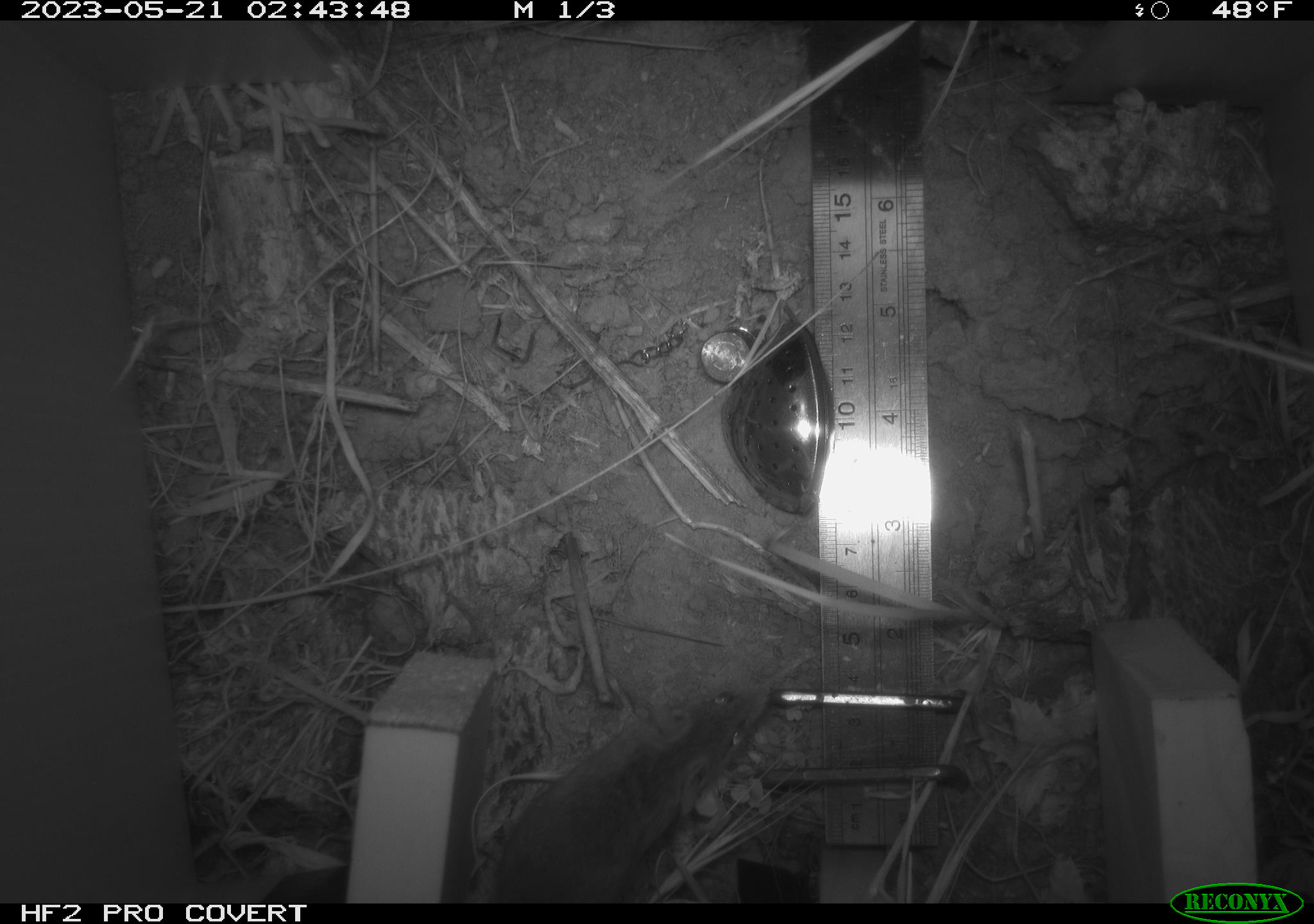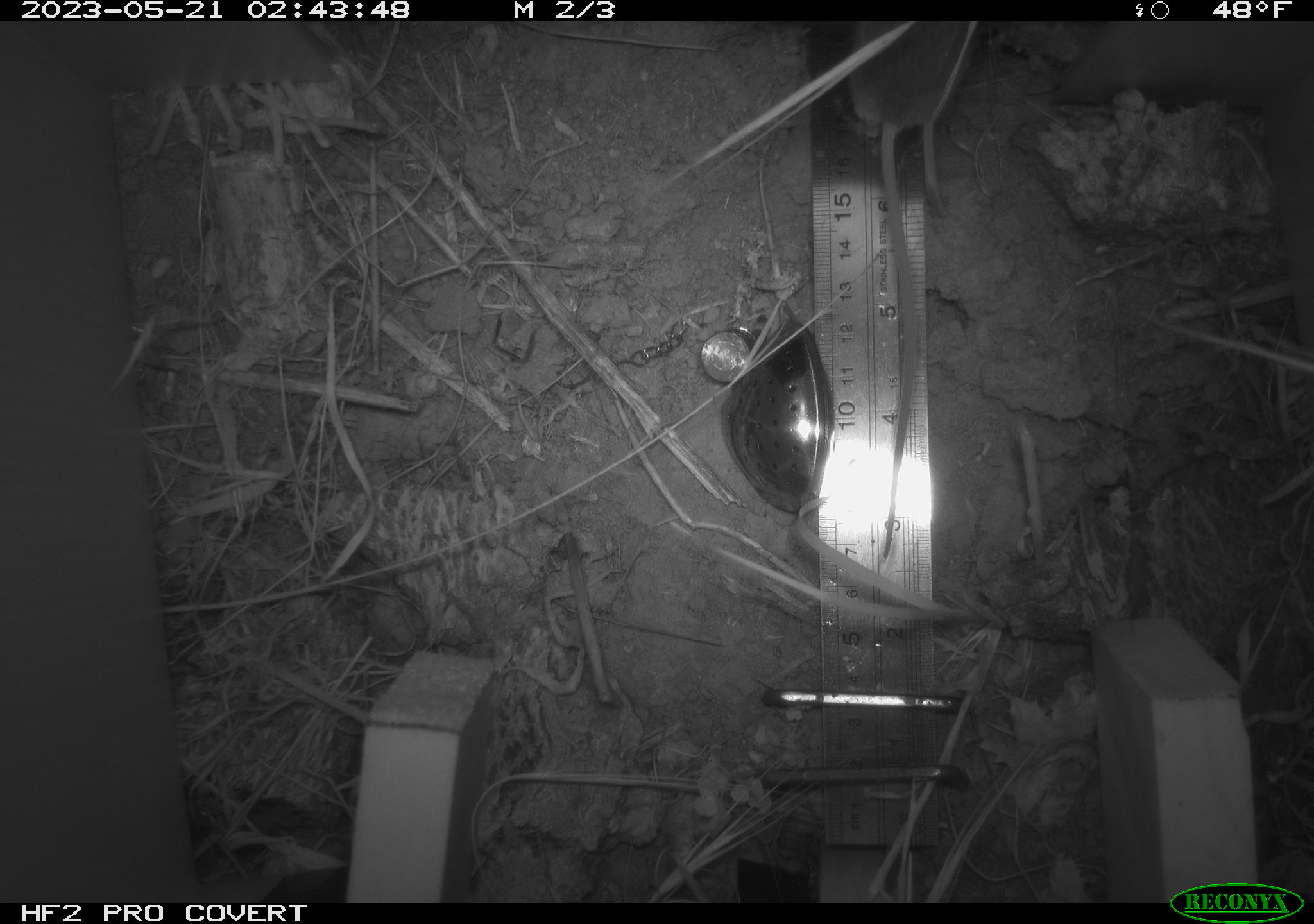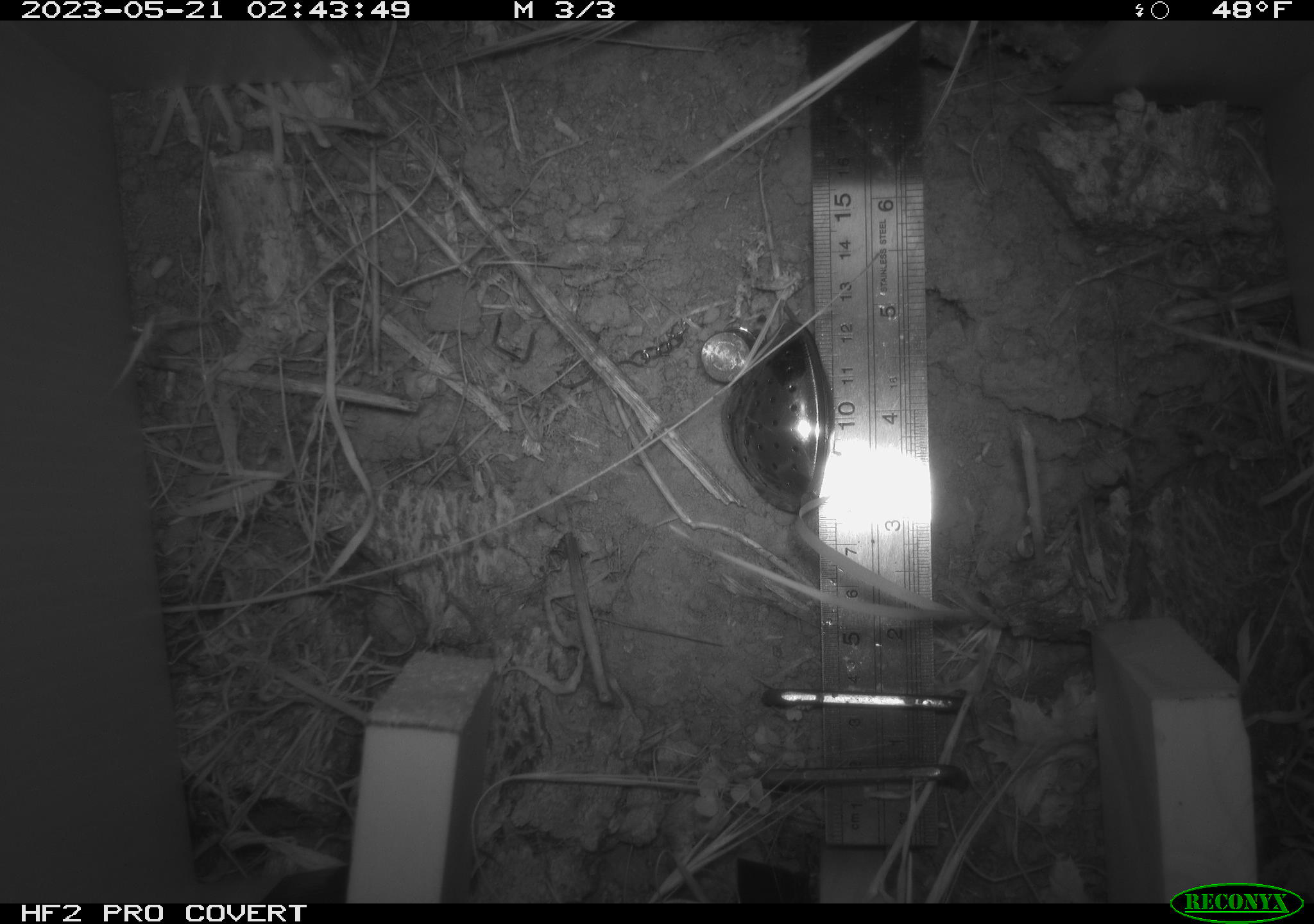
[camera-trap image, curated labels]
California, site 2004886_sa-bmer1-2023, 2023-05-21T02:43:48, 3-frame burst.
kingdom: Animalia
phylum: Chordata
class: Mammalia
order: Rodentia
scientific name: Rodentia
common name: mouse species